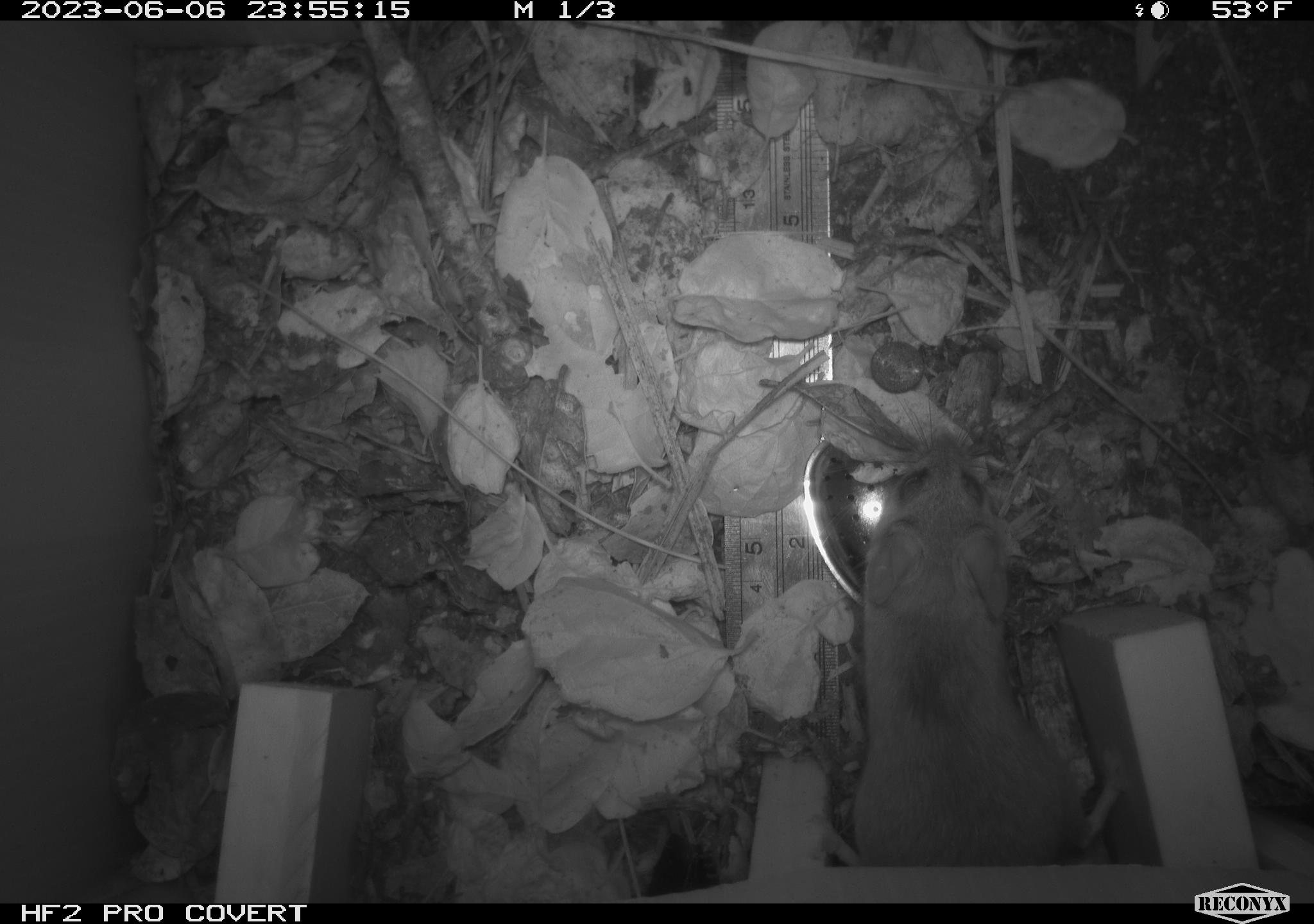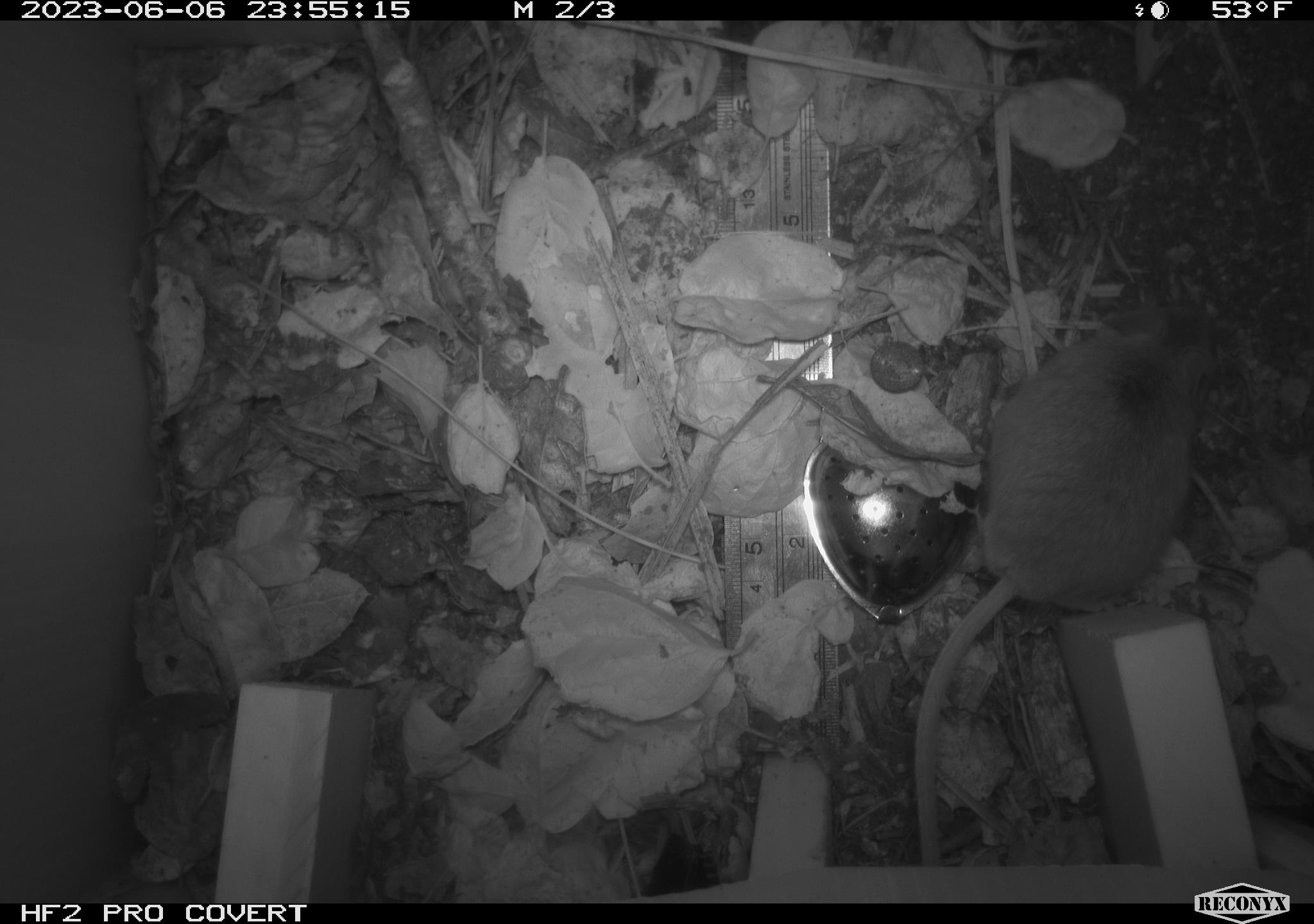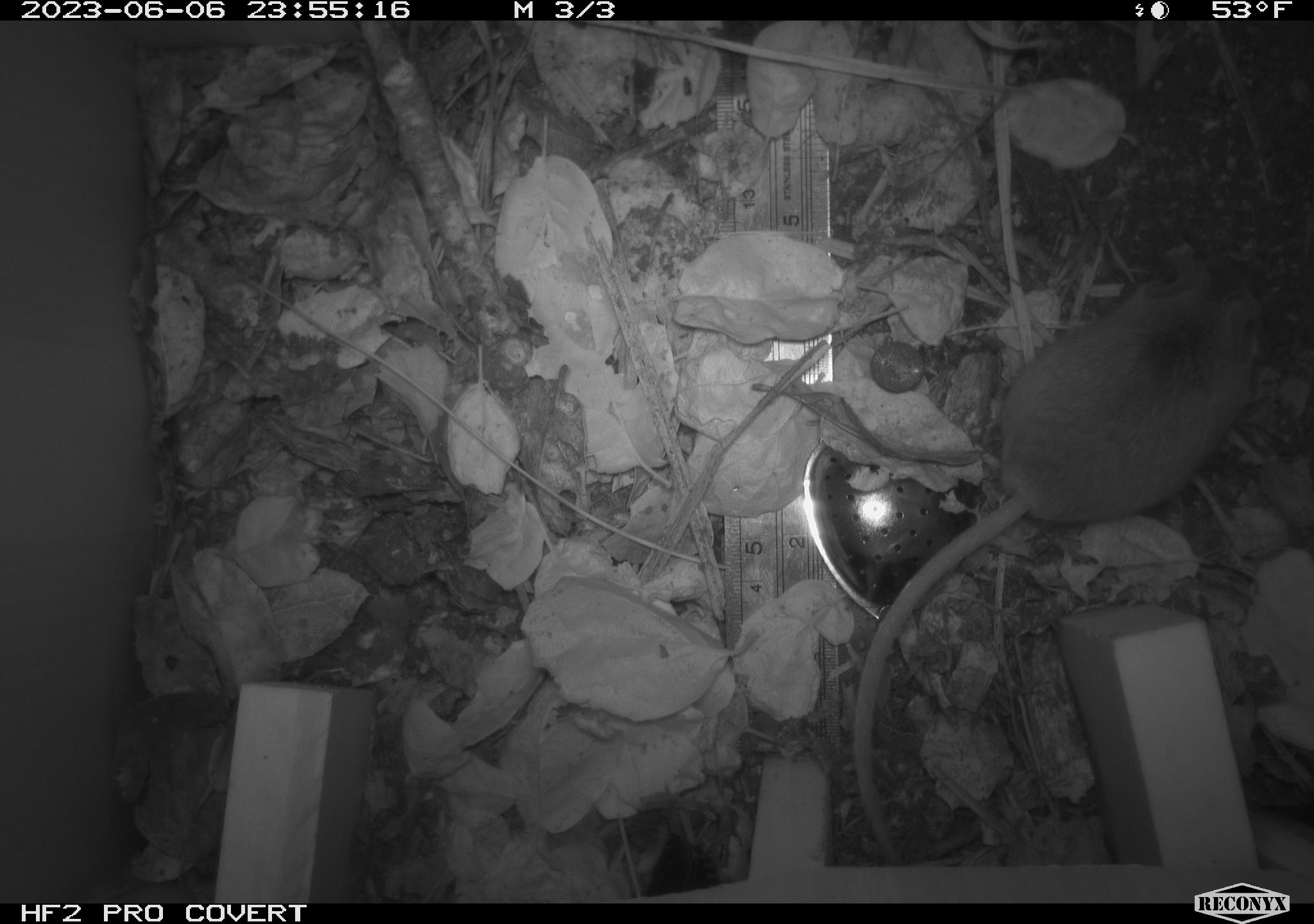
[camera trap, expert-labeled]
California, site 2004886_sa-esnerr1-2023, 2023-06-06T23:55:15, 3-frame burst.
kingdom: Animalia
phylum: Chordata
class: Mammalia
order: Rodentia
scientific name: Rodentia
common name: mouse species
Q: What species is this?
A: Mouse species (Rodentia).